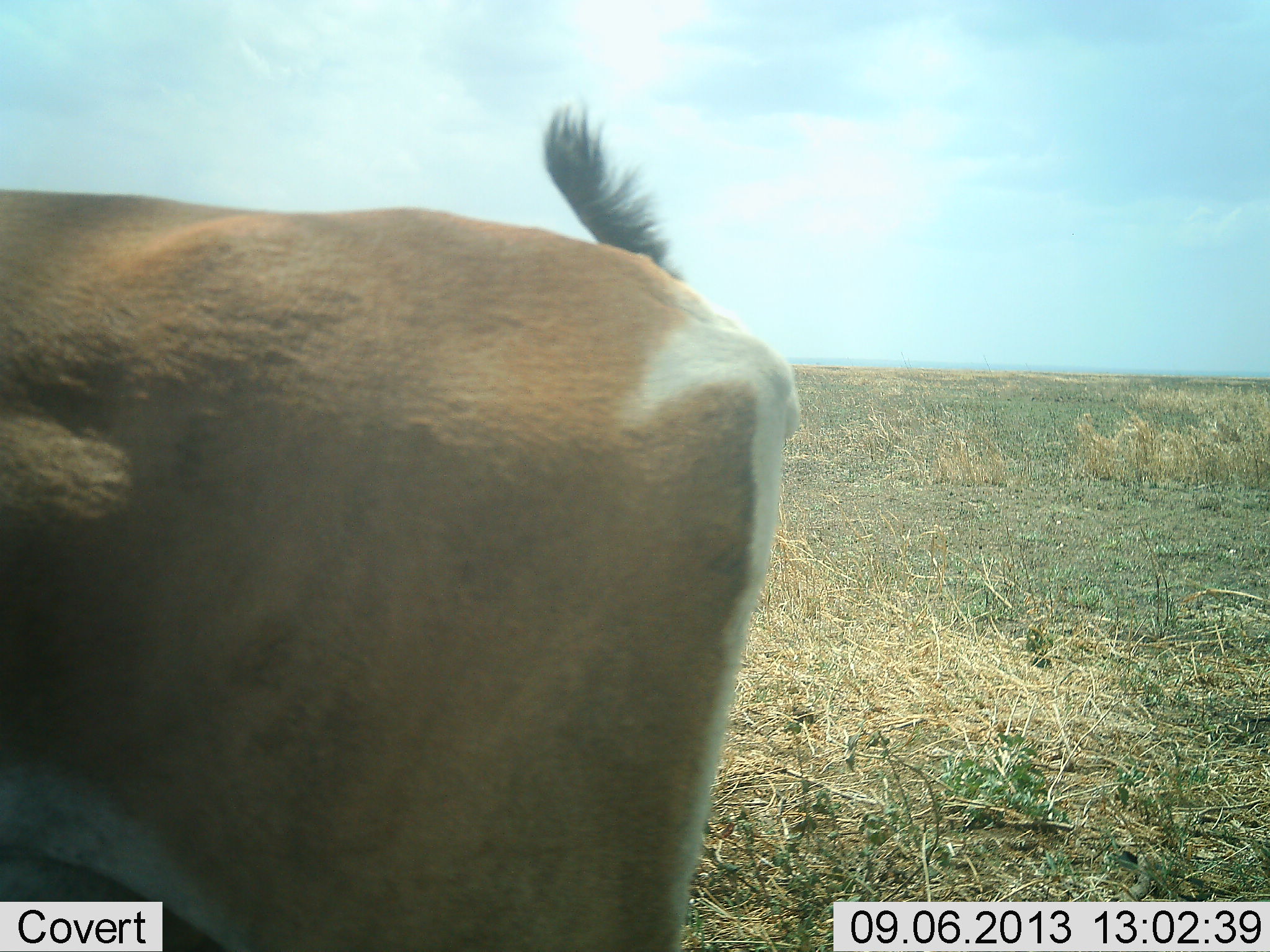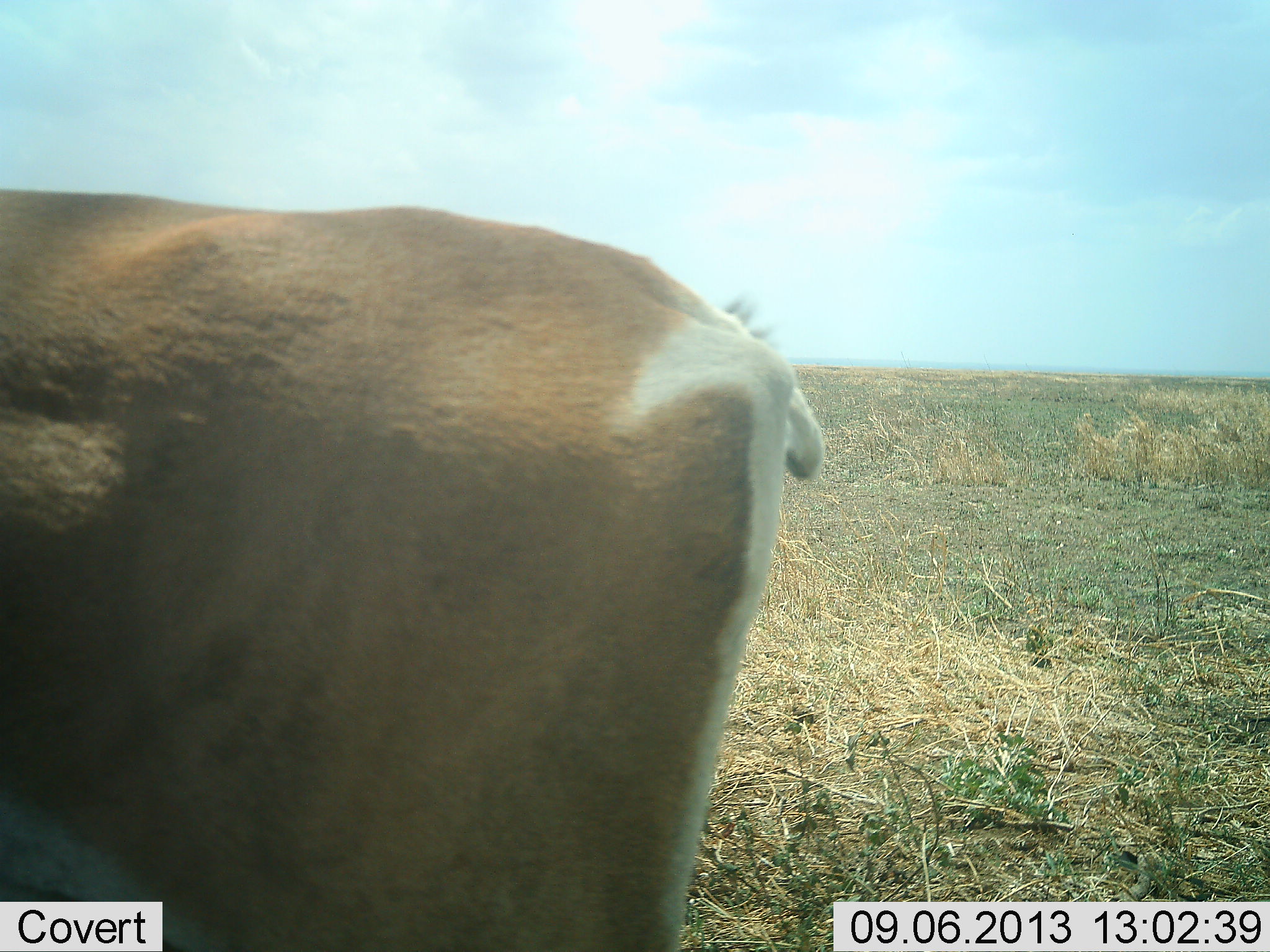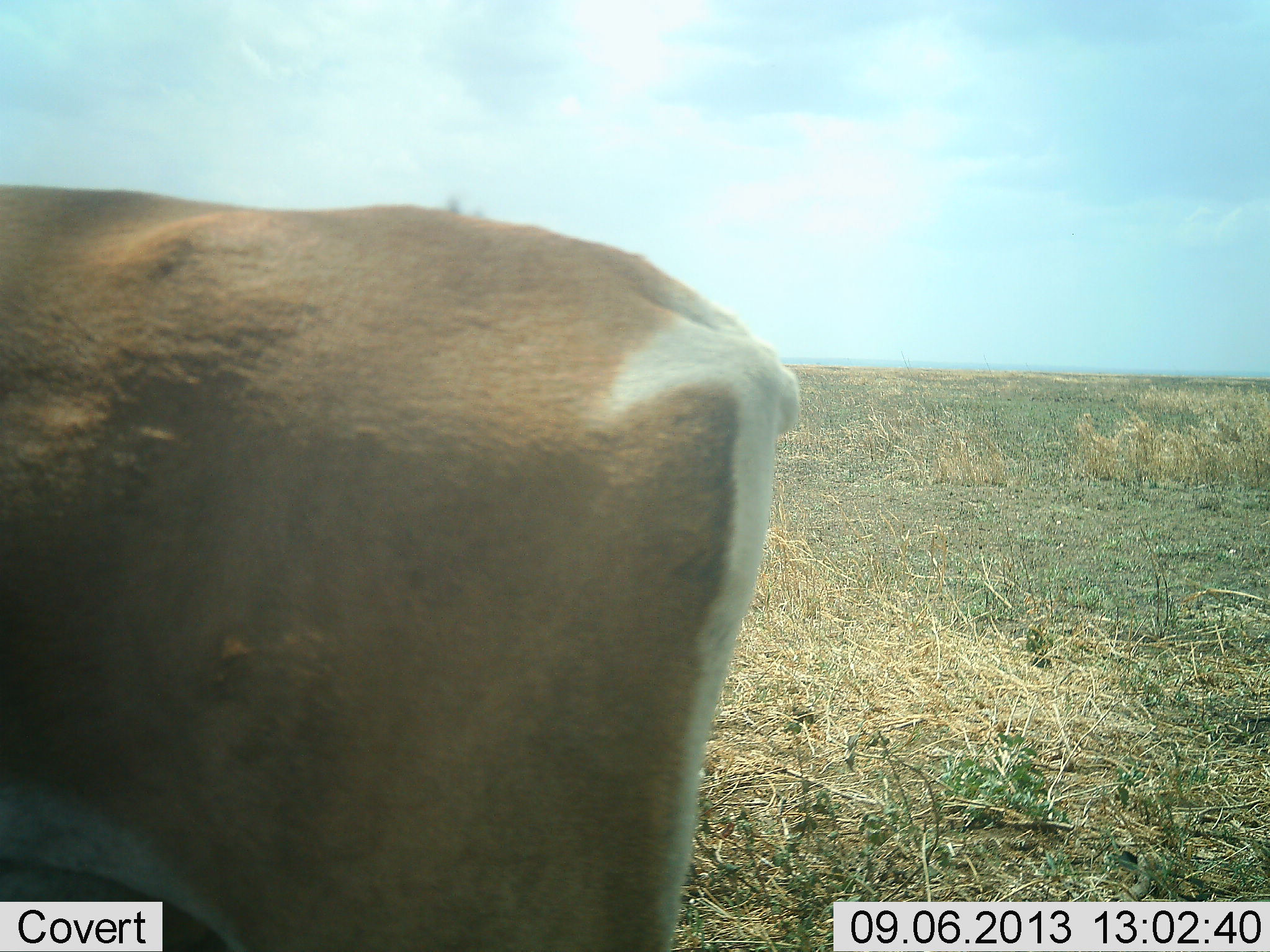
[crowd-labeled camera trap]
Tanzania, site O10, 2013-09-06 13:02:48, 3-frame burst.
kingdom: Animalia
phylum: Chordata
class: Mammalia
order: Artiodactyla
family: Bovidae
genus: Nanger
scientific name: Nanger granti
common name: grant's gazelle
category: gazellegrants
Gazellegrants (grant's gazelle) (Nanger granti), count 1. Behavior (volunteer vote fractions): standing 95%, resting 0%, moving 5%, interacting 0%. Young present (vote fraction): 0%. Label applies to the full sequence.